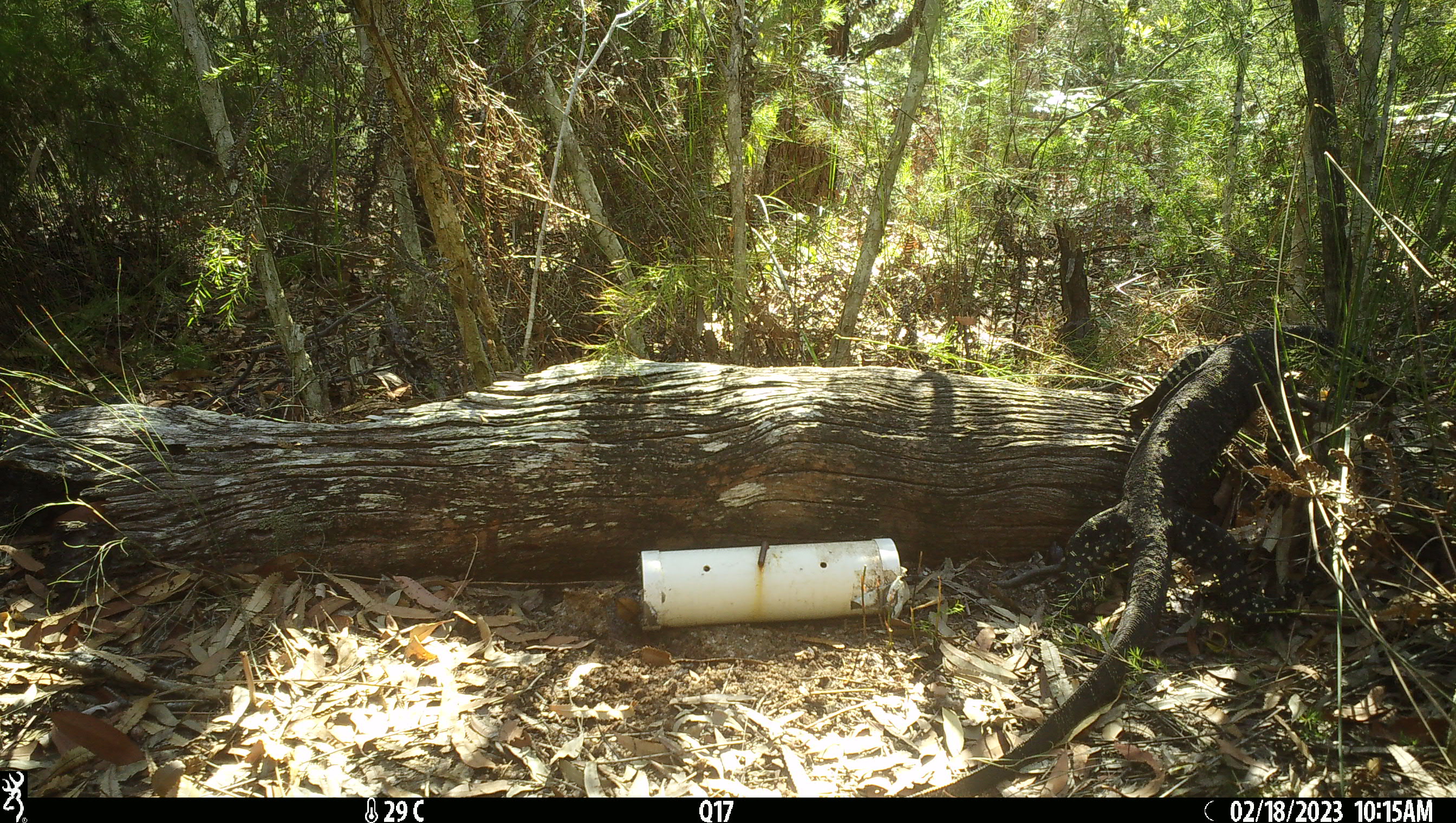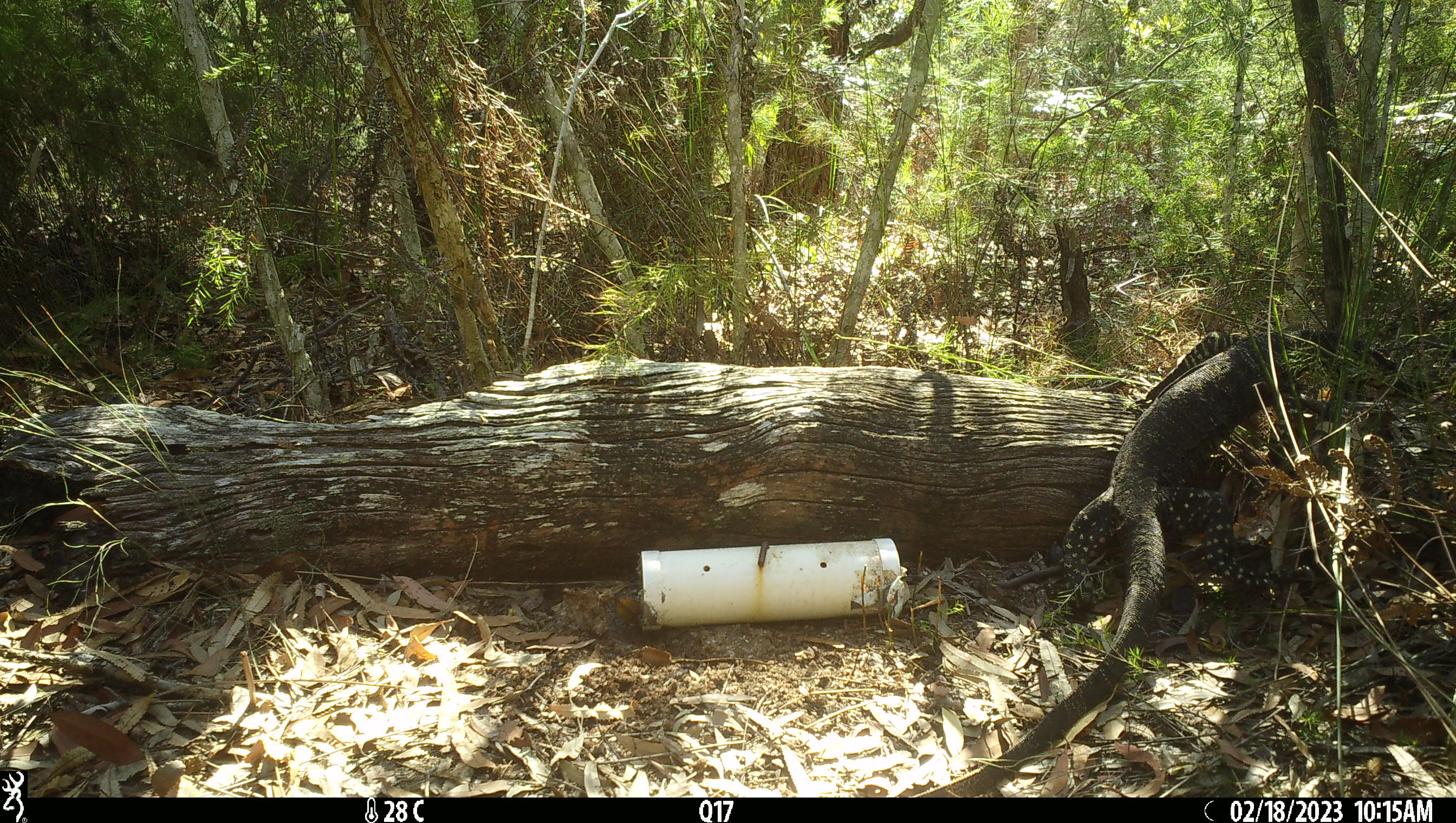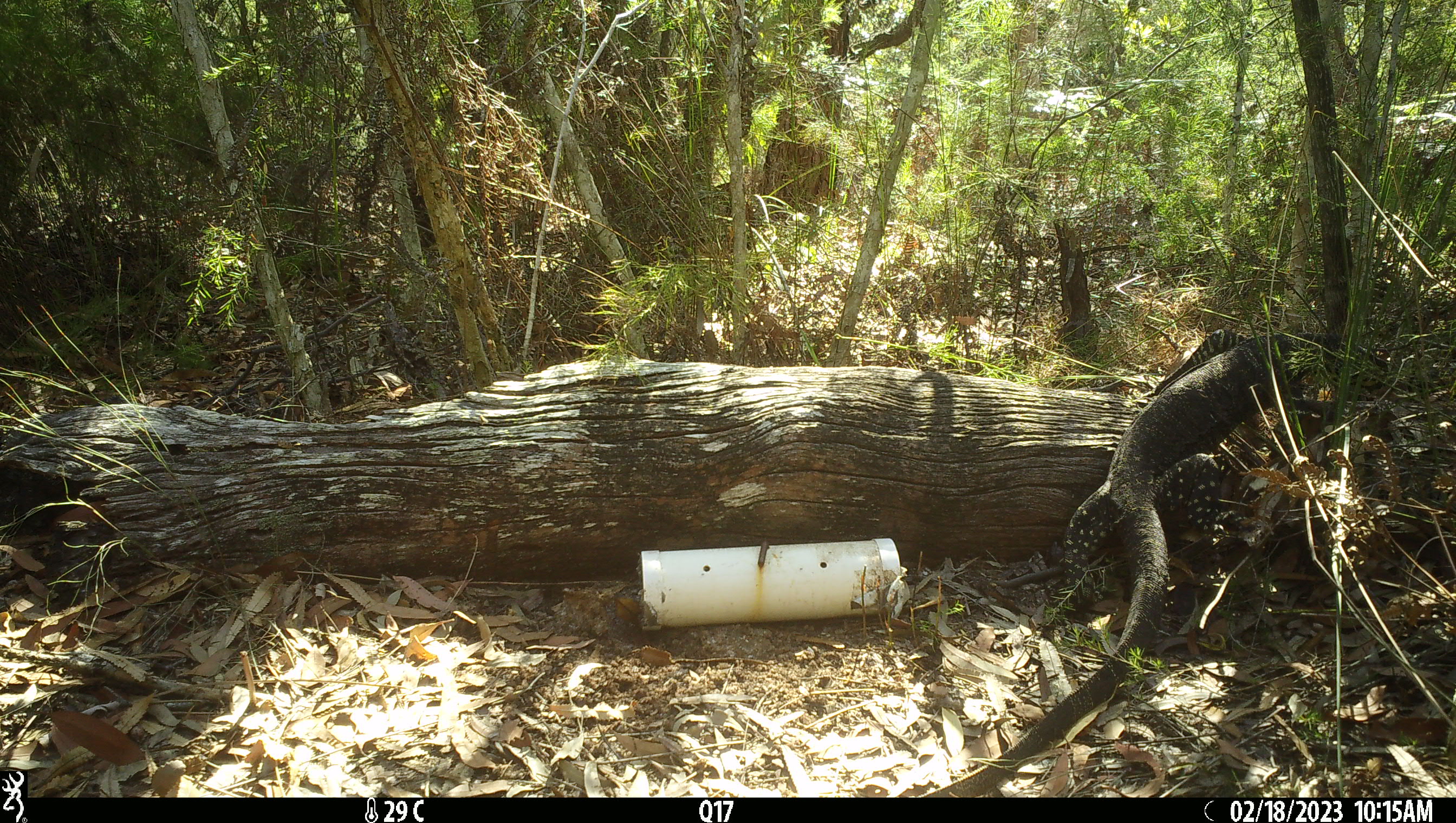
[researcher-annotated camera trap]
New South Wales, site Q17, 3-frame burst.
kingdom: Animalia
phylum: Chordata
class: Reptilia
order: Squamata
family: Varanidae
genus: Varanus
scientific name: Varanus varius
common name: lace monitor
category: goanna